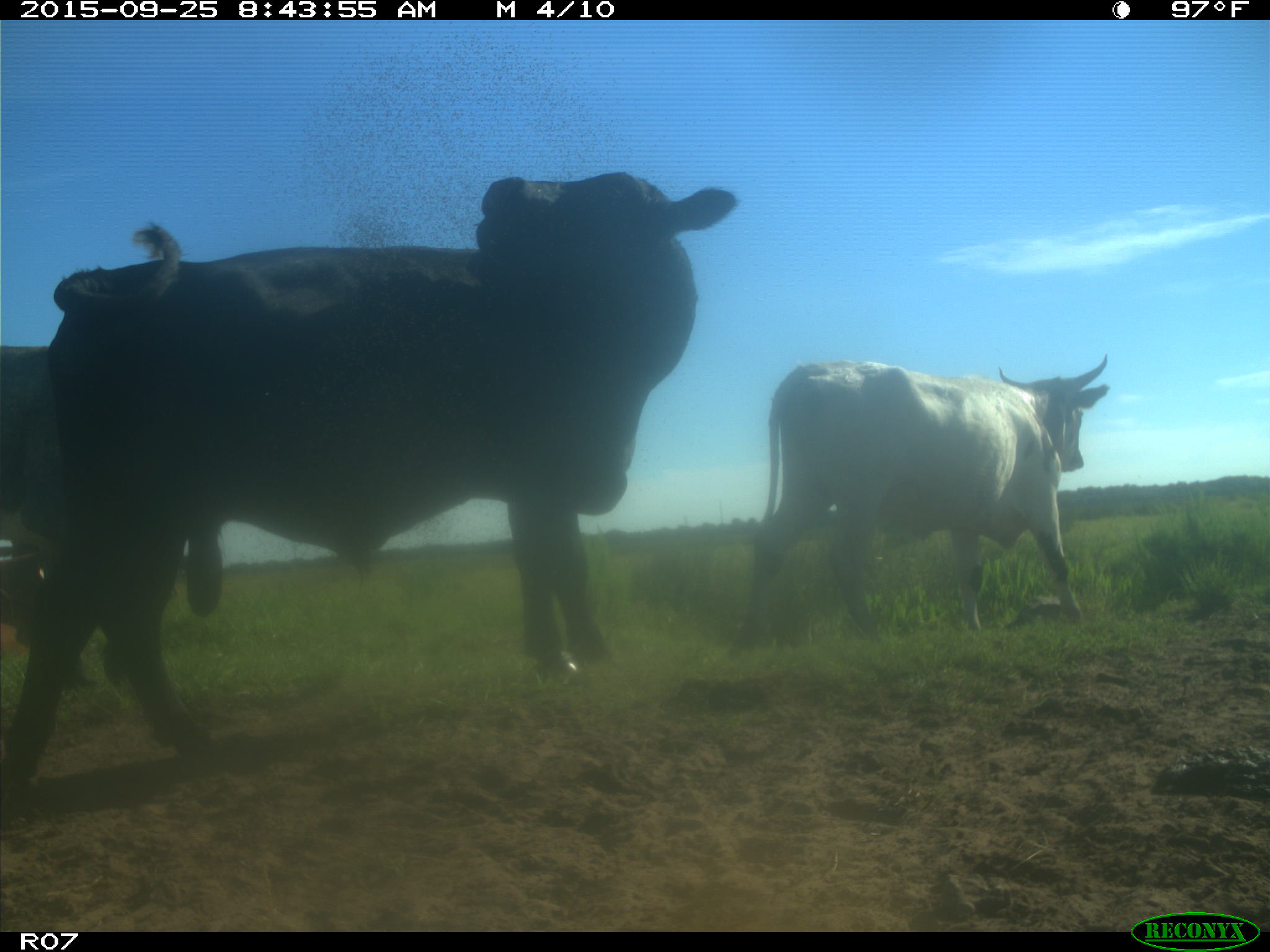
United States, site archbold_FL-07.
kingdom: Animalia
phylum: Chordata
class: Mammalia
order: Artiodactyla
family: Bovidae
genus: Bos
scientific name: Bos taurus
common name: domestic cow